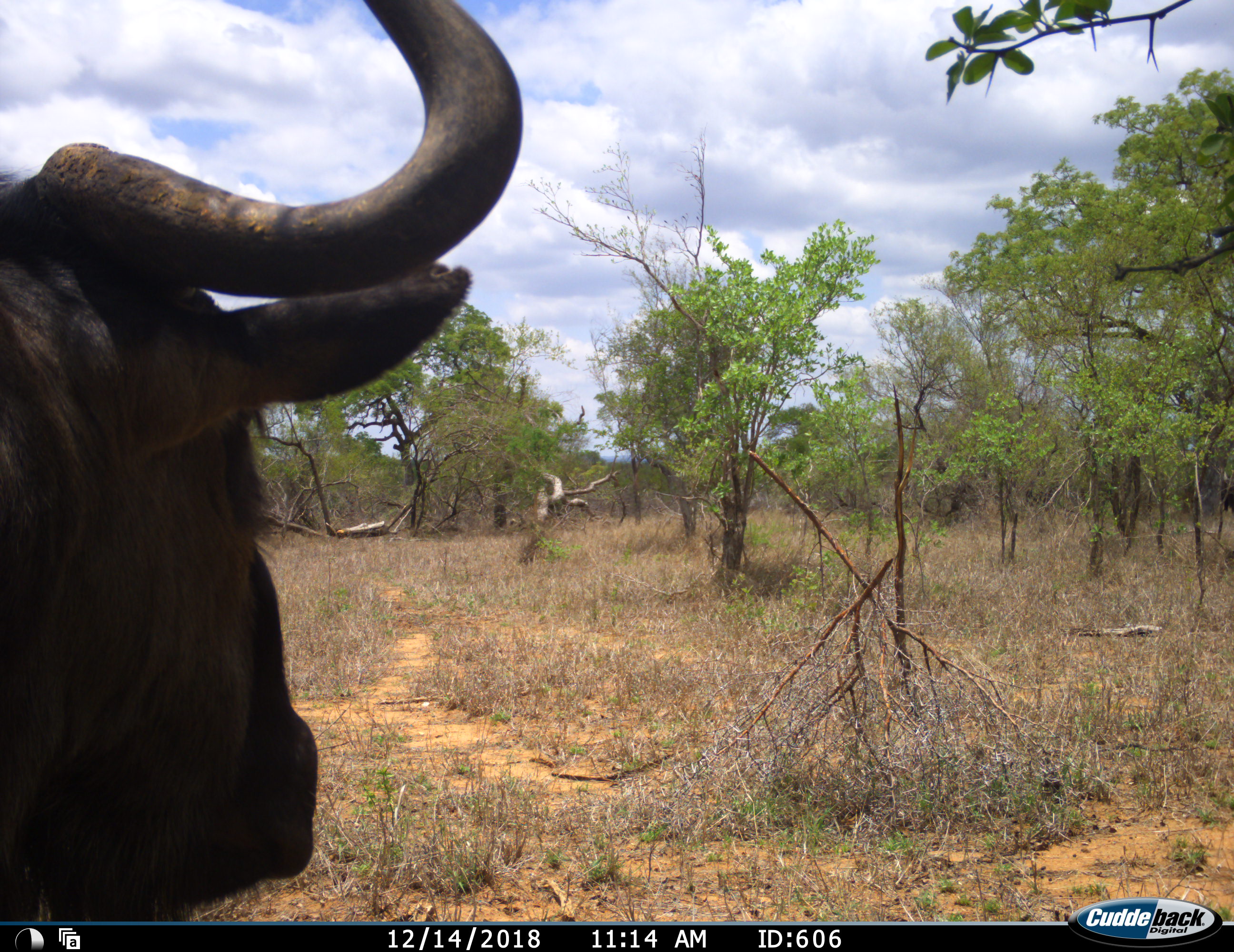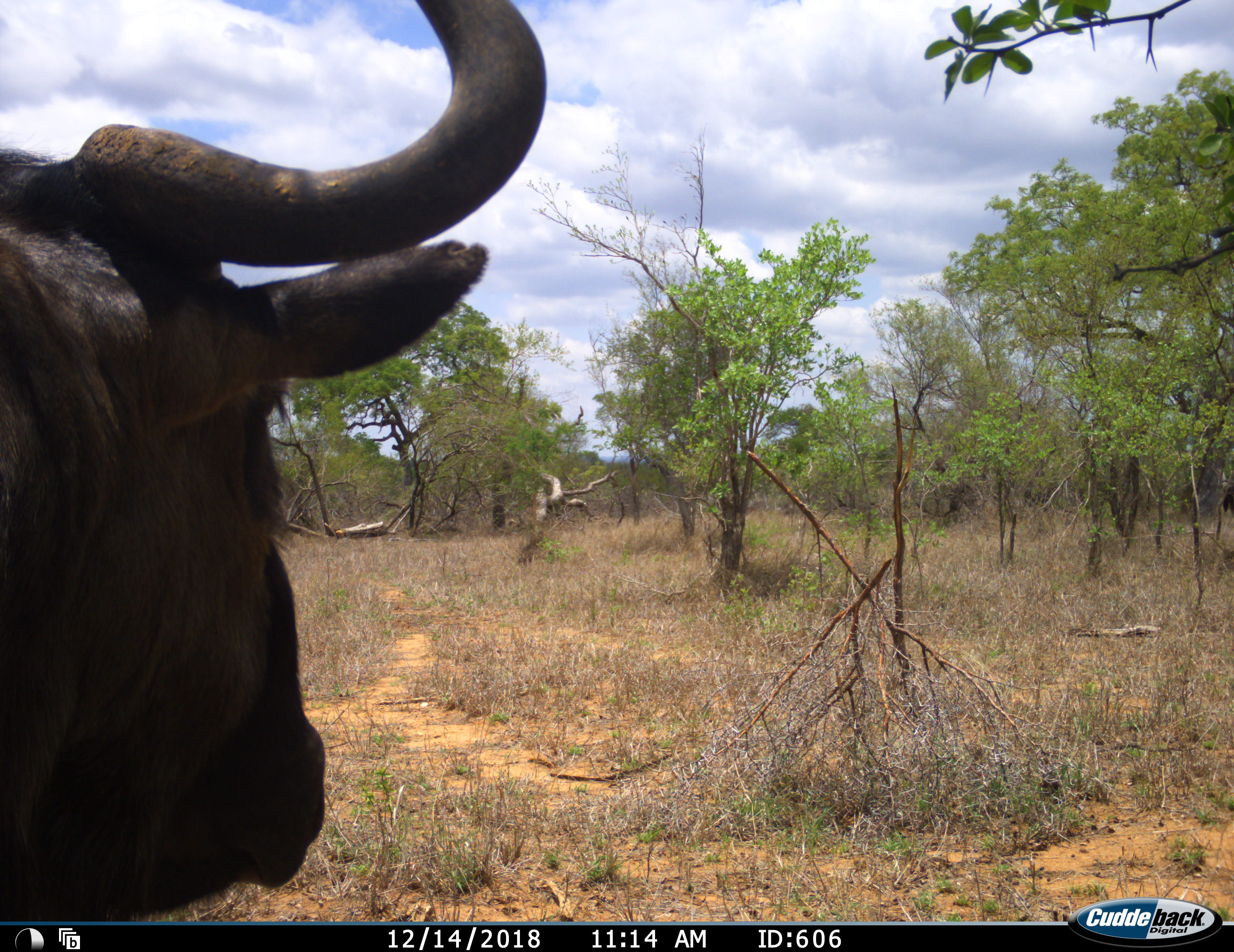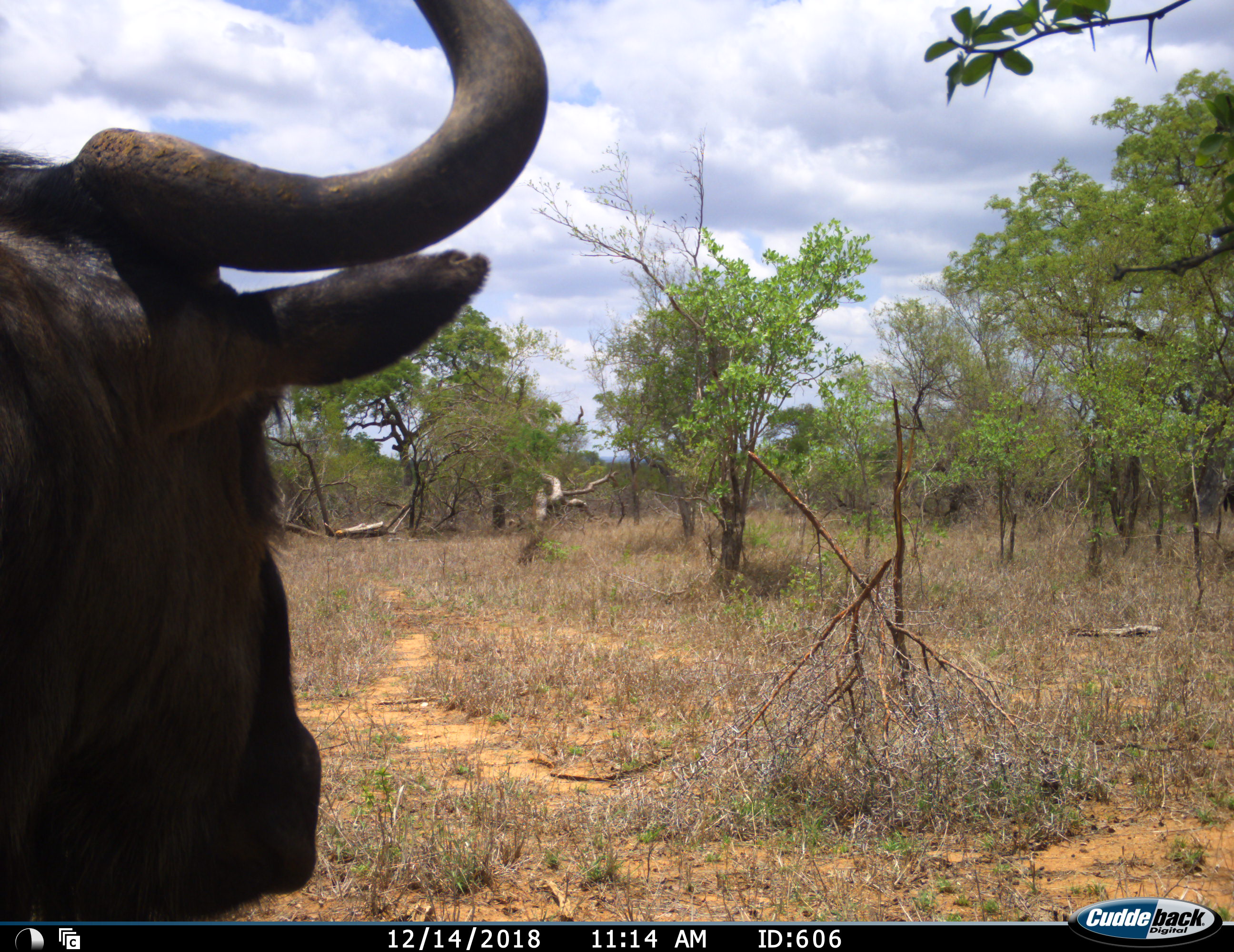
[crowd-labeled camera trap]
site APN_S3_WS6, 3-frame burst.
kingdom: Animalia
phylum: Chordata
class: Mammalia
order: Artiodactyla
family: Bovidae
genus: Syncerus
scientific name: Syncerus caffer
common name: african buffalo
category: buffalo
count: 1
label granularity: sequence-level